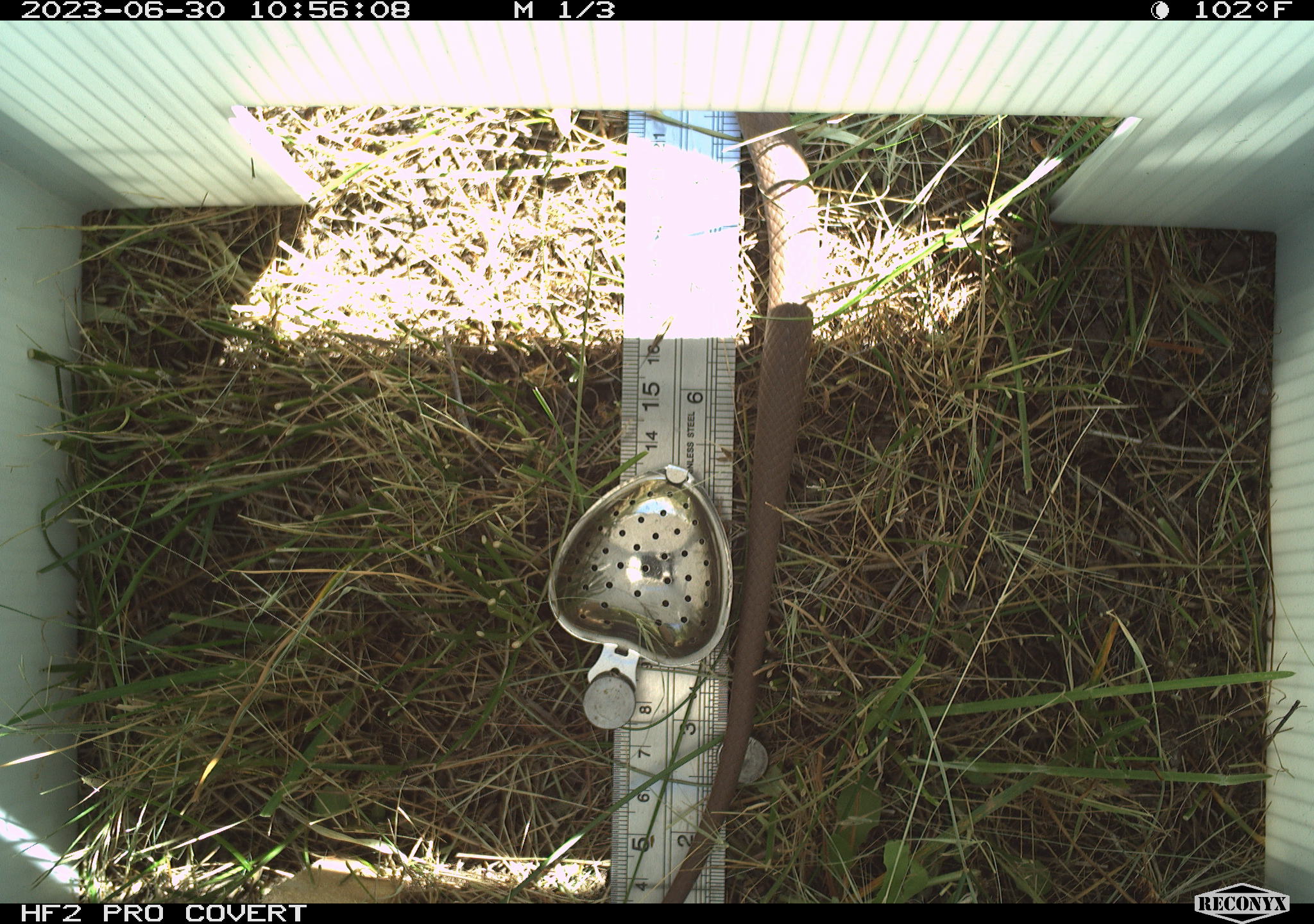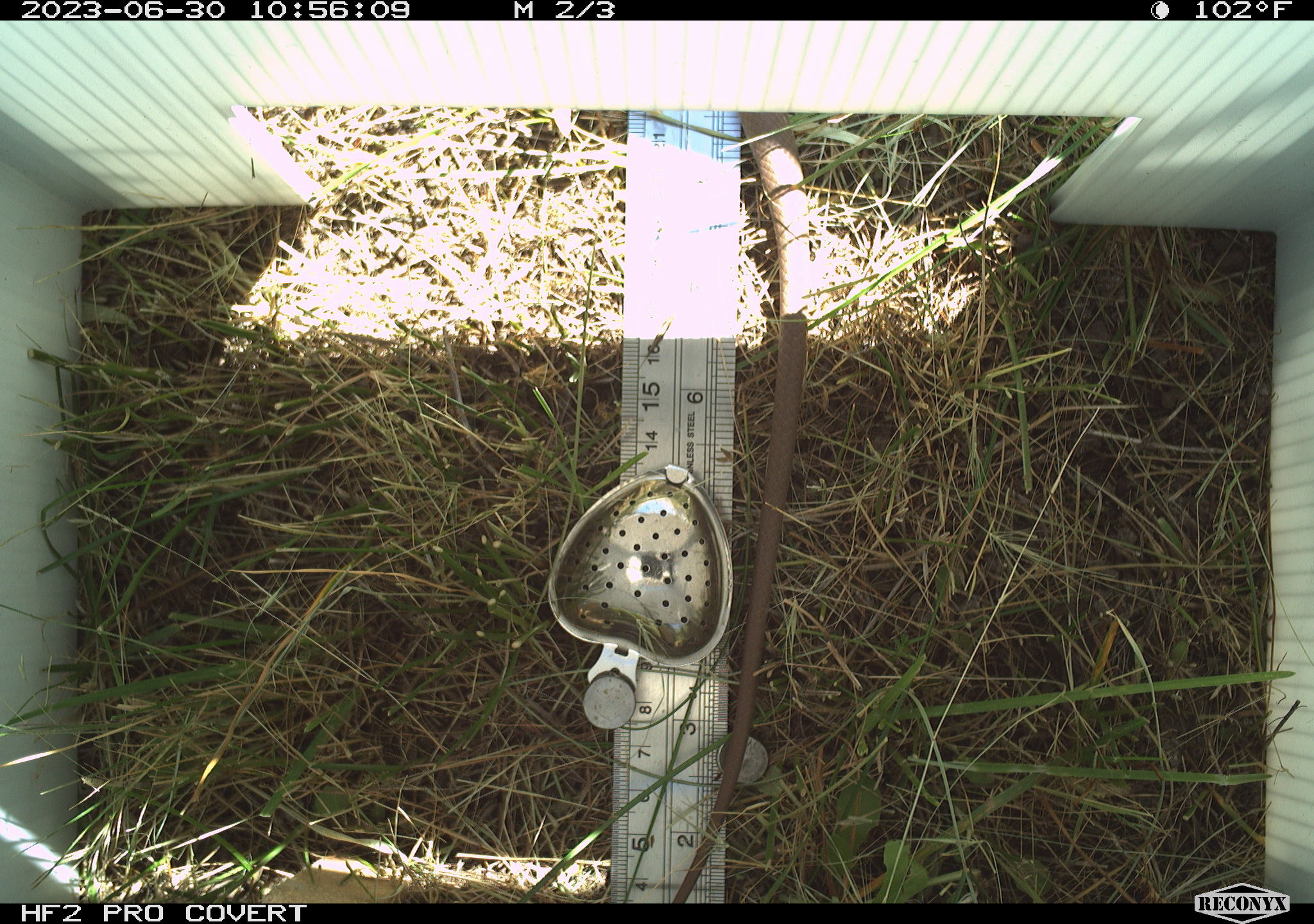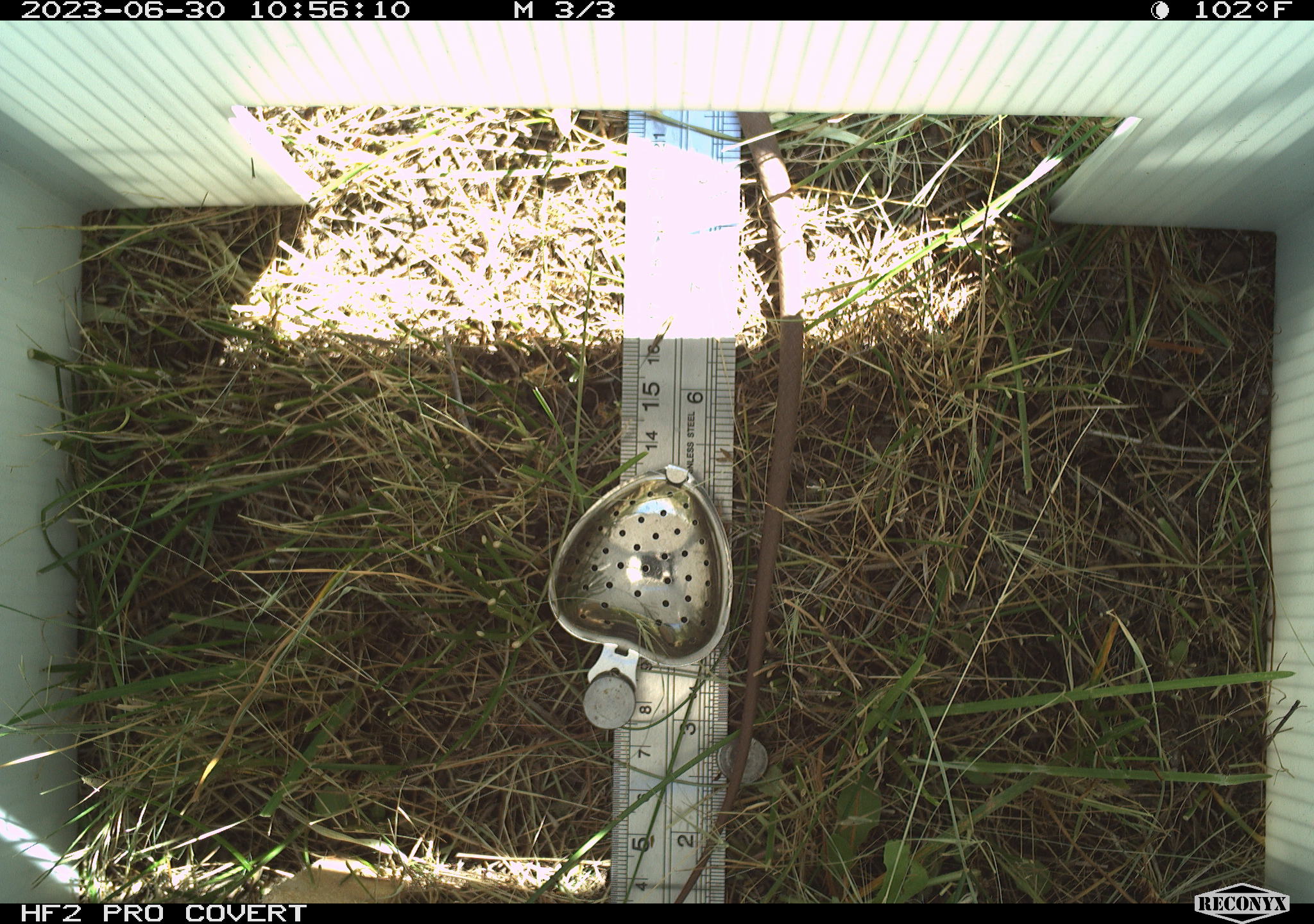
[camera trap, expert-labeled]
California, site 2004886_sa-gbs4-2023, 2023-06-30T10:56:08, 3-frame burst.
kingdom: Animalia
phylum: Chordata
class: Reptilia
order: Squamata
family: Colubridae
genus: Coluber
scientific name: Coluber constrictor mormon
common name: western yellow-bellied racer